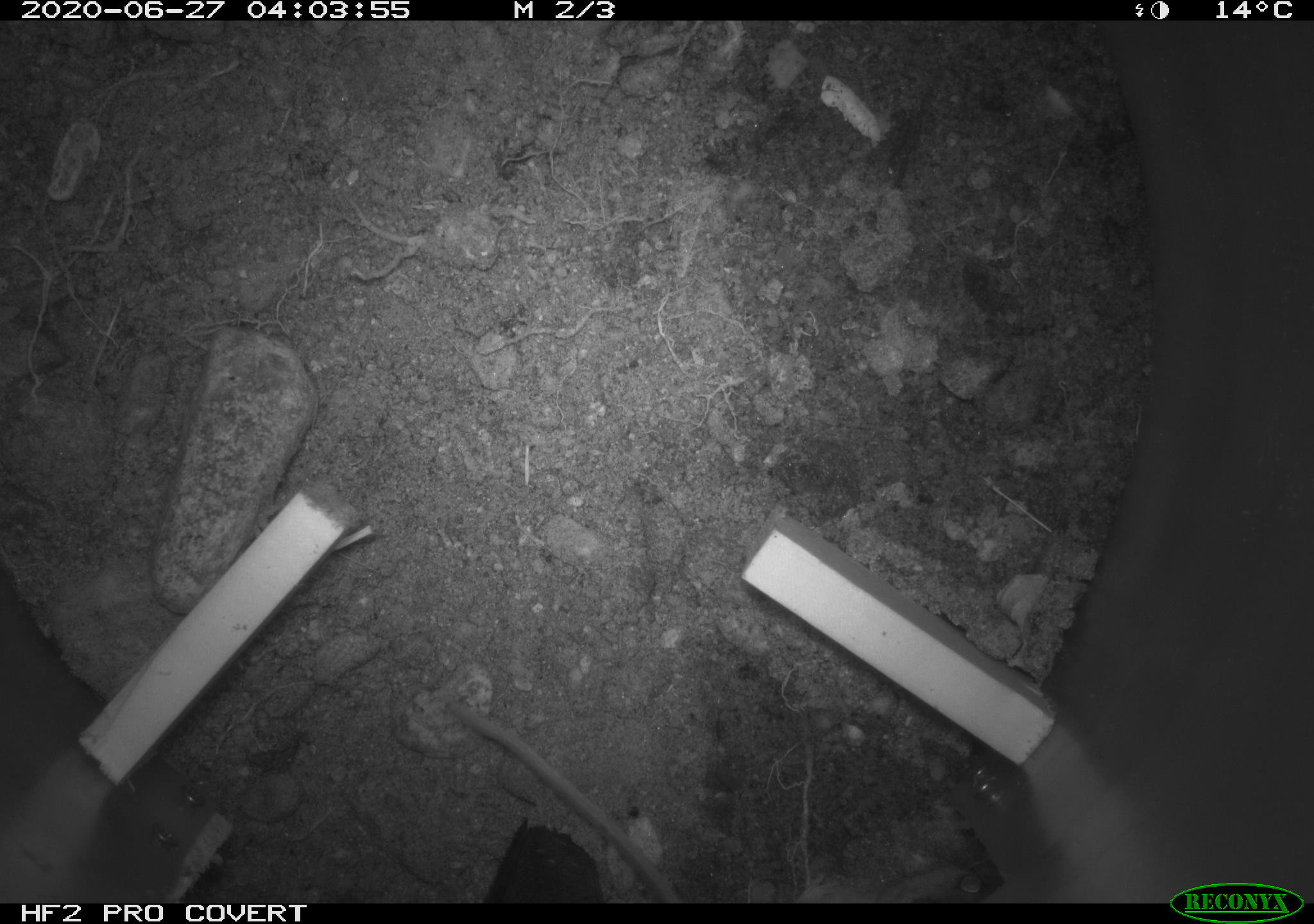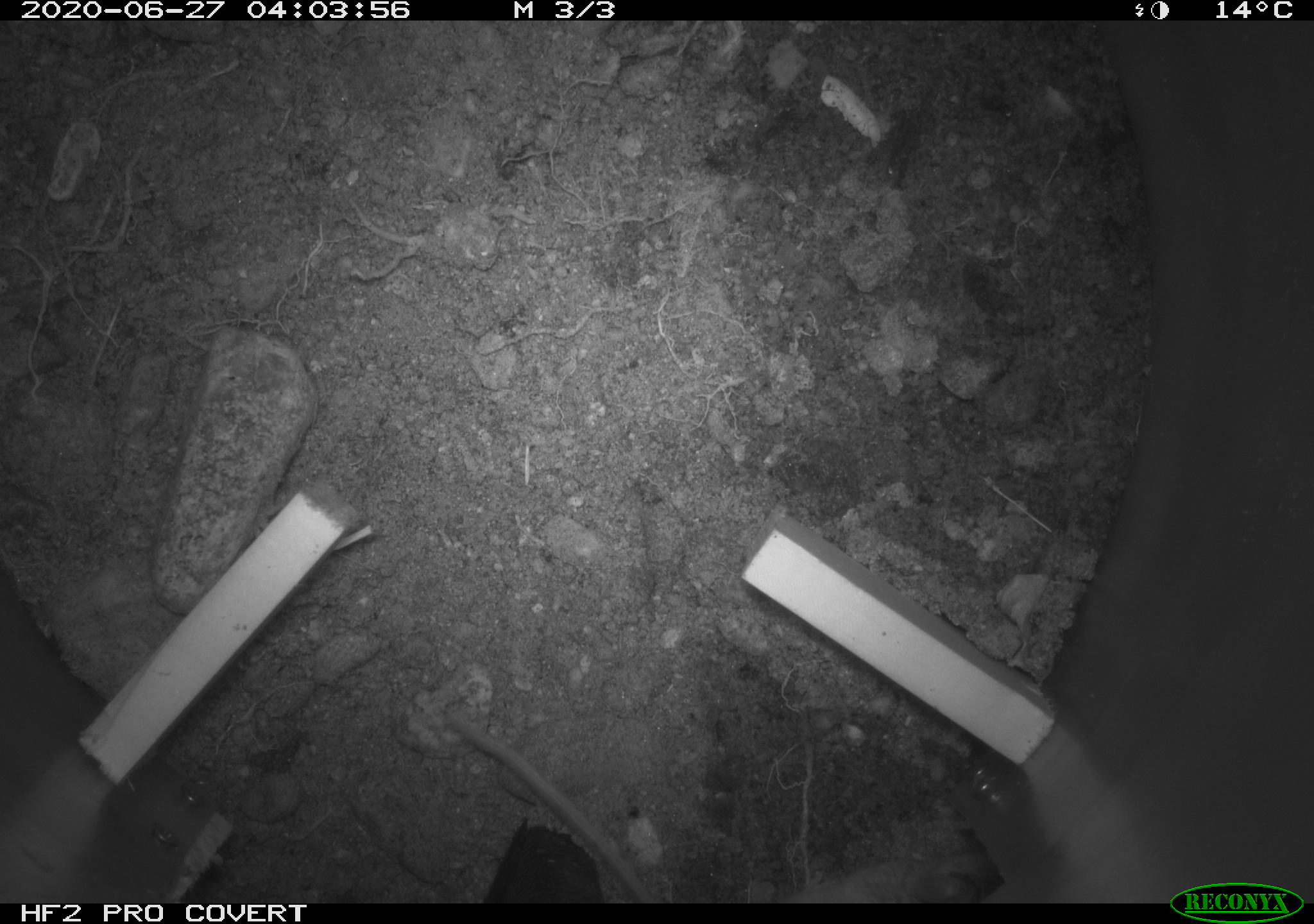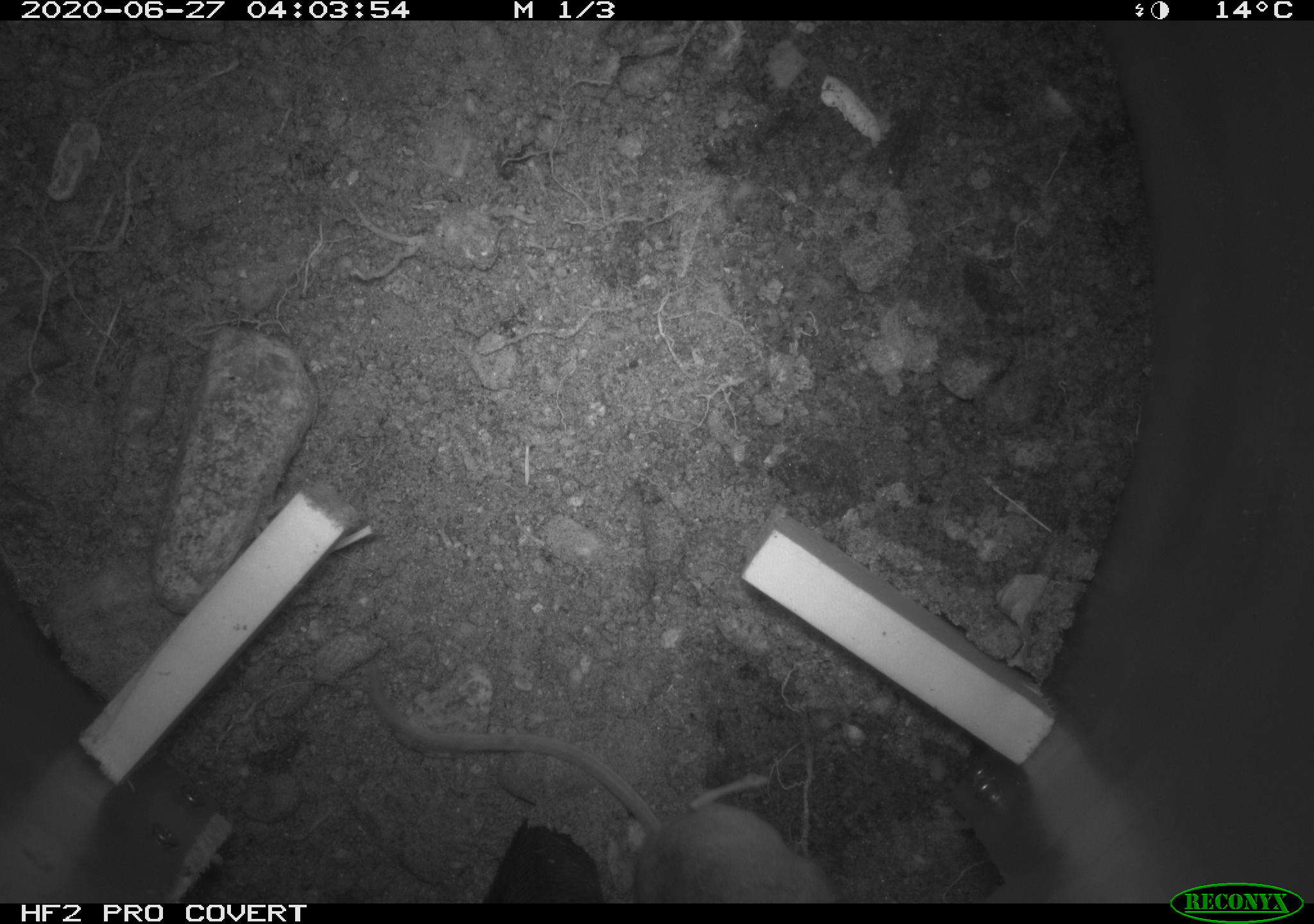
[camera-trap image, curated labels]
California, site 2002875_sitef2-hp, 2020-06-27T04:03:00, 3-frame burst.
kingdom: Animalia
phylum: Chordata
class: Mammalia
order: Rodentia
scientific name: Rodentia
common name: rodent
Rodent (Rodentia).